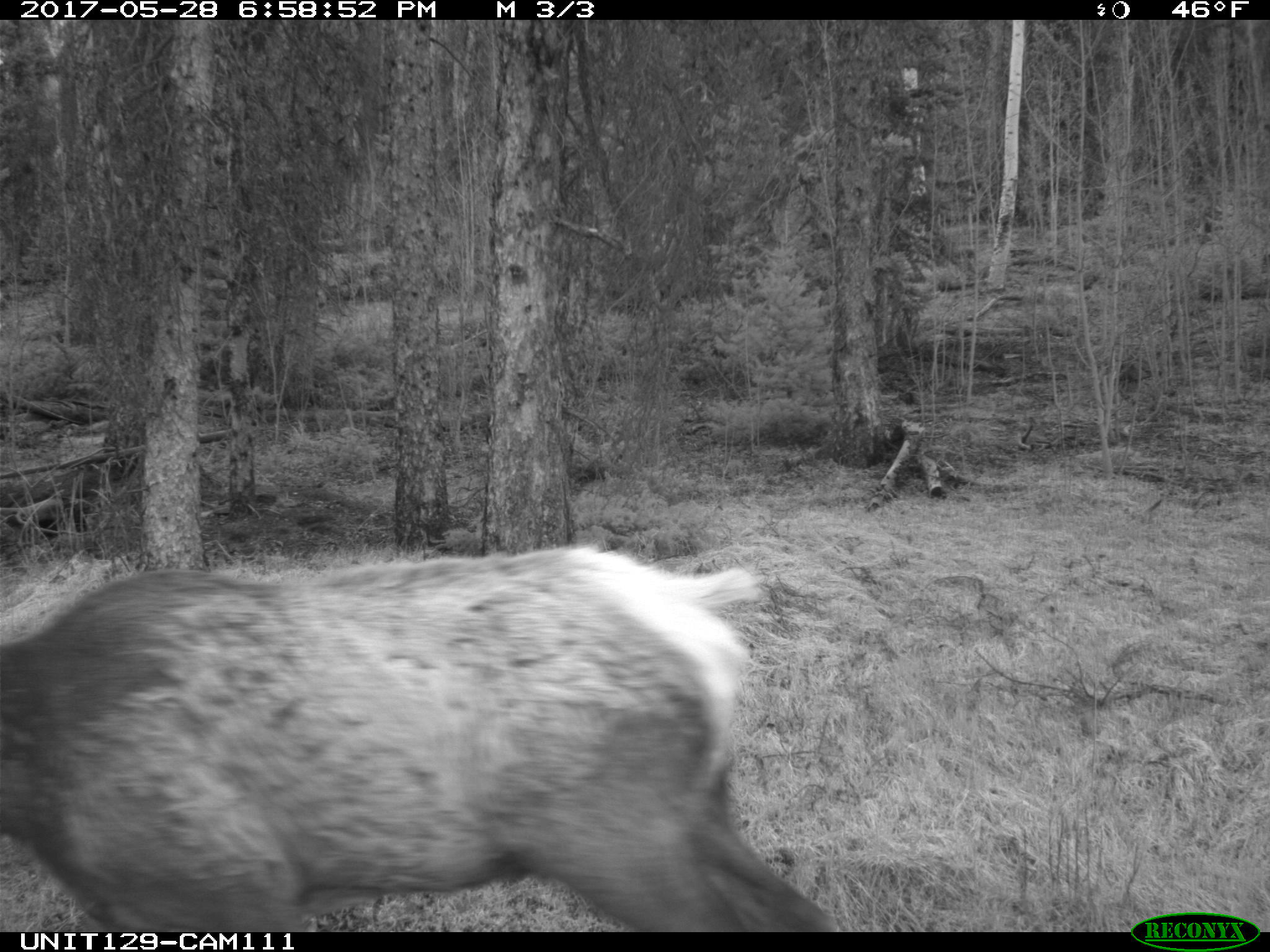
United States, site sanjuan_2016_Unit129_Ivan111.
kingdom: Animalia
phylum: Chordata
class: Mammalia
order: Artiodactyla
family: Cervidae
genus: Cervus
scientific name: Cervus elaphus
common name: red deer